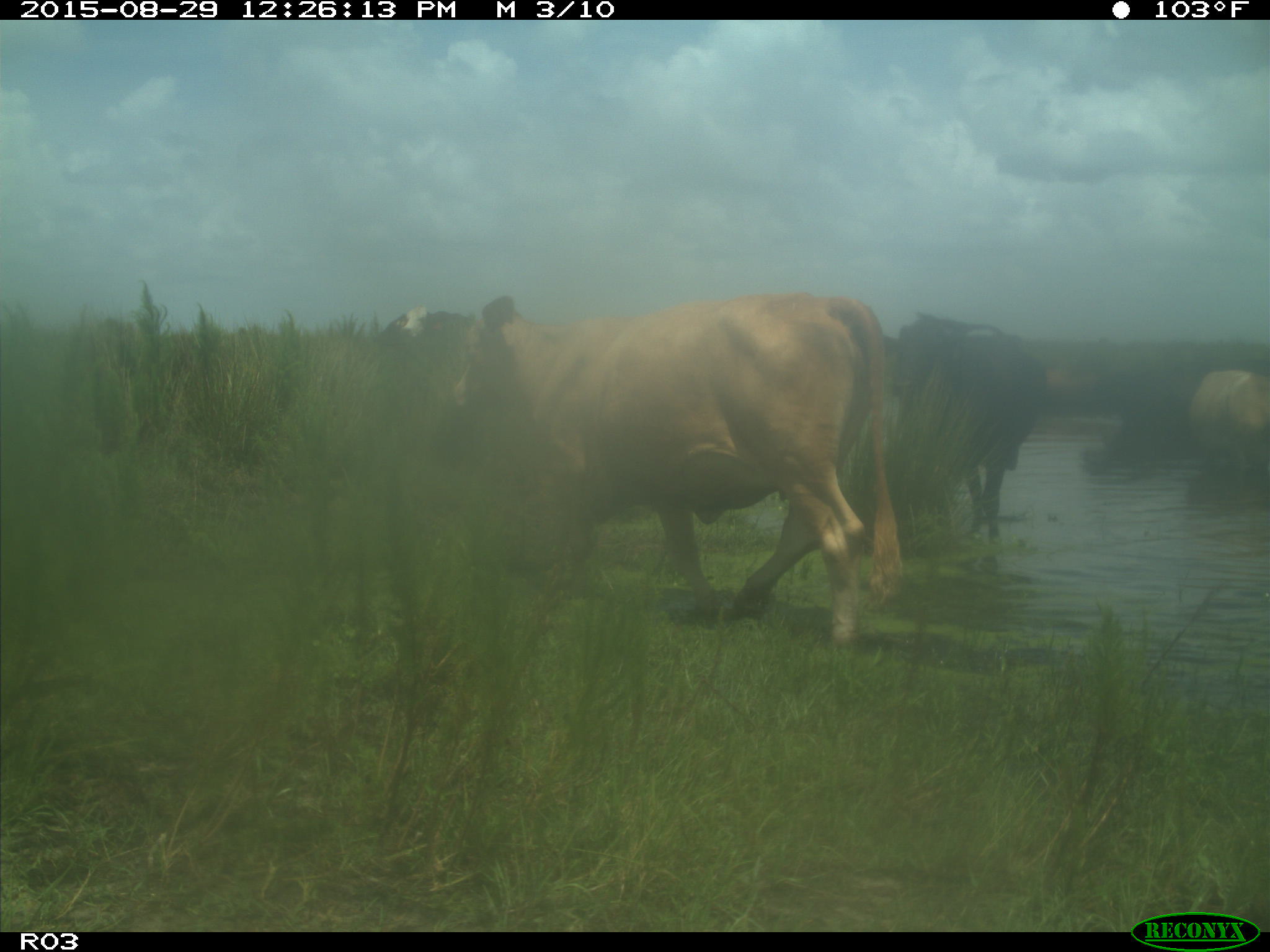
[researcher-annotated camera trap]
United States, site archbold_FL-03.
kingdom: Animalia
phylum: Chordata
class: Mammalia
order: Artiodactyla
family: Bovidae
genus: Bos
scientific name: Bos taurus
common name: domestic cow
Bos taurus (domestic cow).